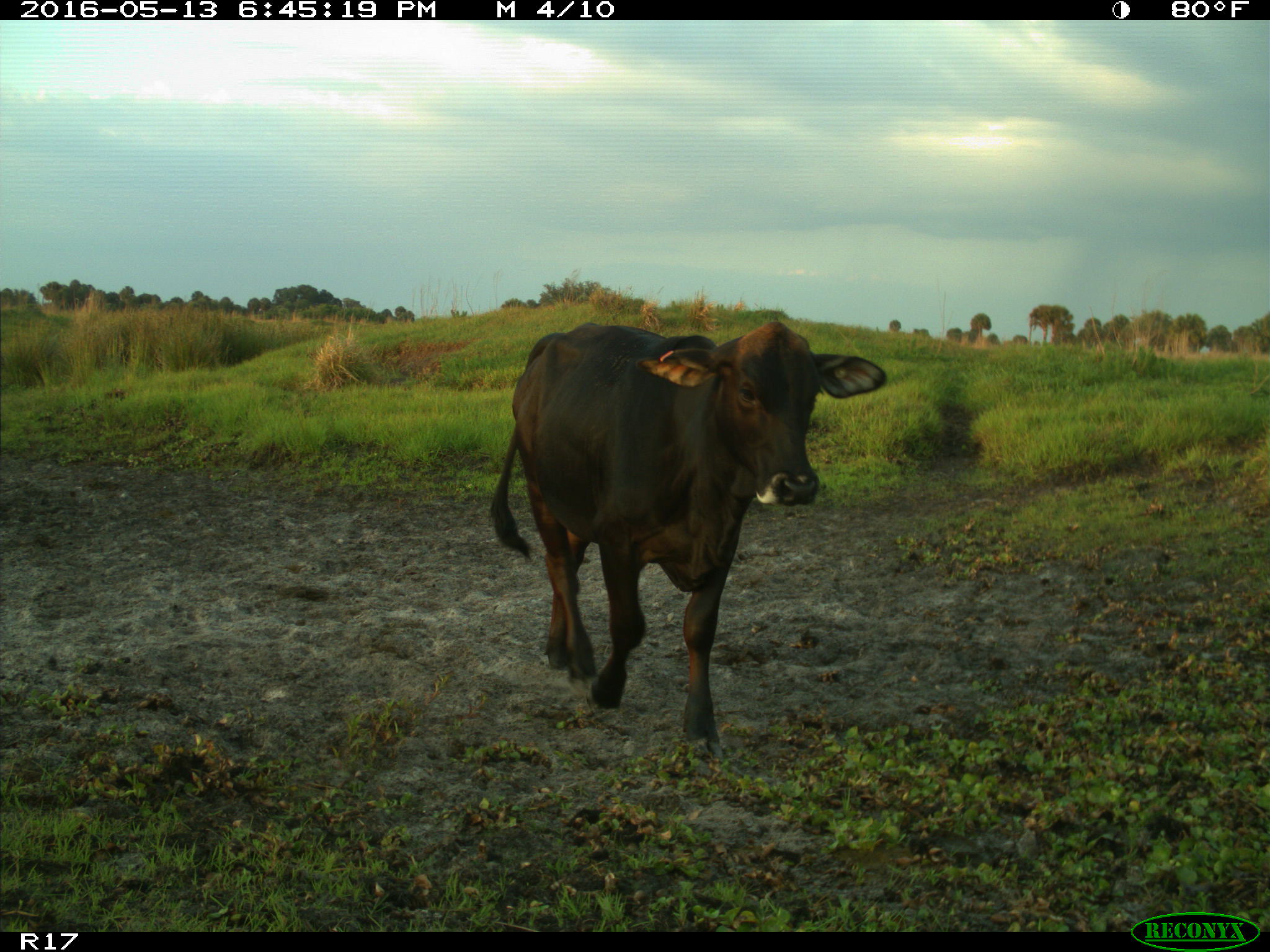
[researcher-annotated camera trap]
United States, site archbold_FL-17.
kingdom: Animalia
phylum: Chordata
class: Mammalia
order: Artiodactyla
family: Bovidae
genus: Bos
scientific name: Bos taurus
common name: domestic cow